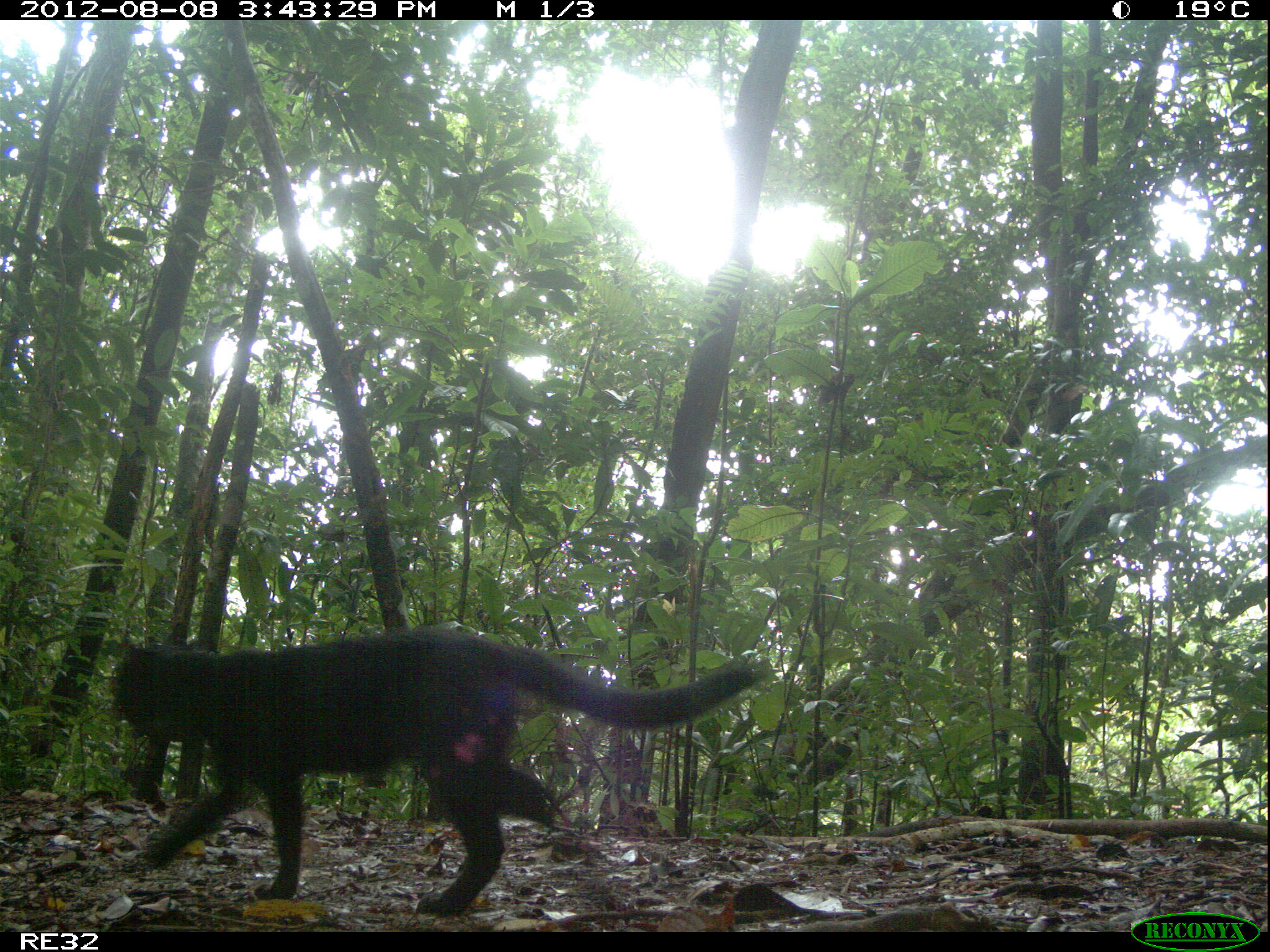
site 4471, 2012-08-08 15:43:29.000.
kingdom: Animalia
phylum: Chordata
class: Mammalia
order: Carnivora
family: Felidae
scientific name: Felidae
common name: felids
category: felis sp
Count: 1.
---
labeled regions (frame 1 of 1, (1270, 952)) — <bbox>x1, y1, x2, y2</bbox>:
felis sp: <bbox>105, 623, 764, 918</bbox>